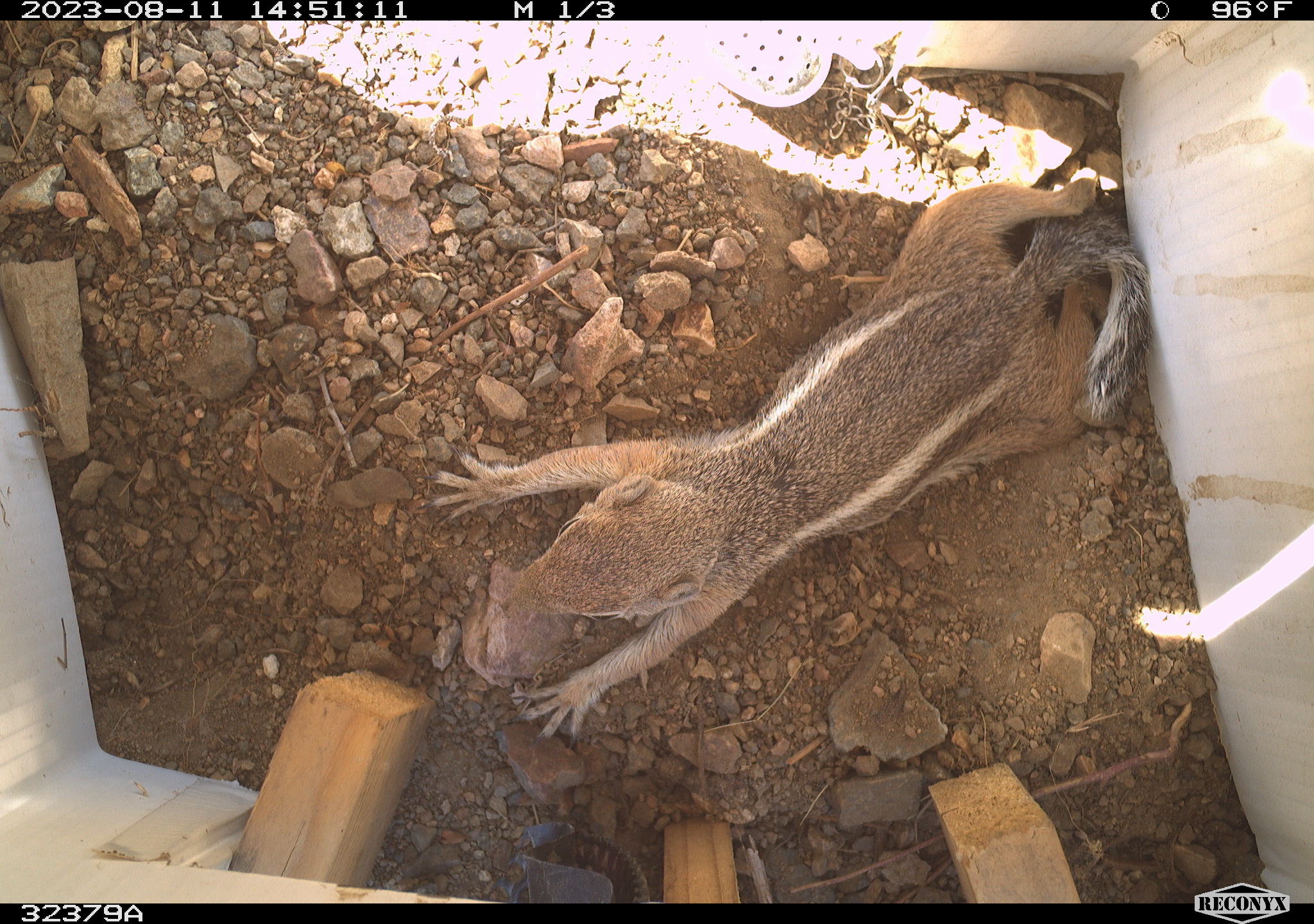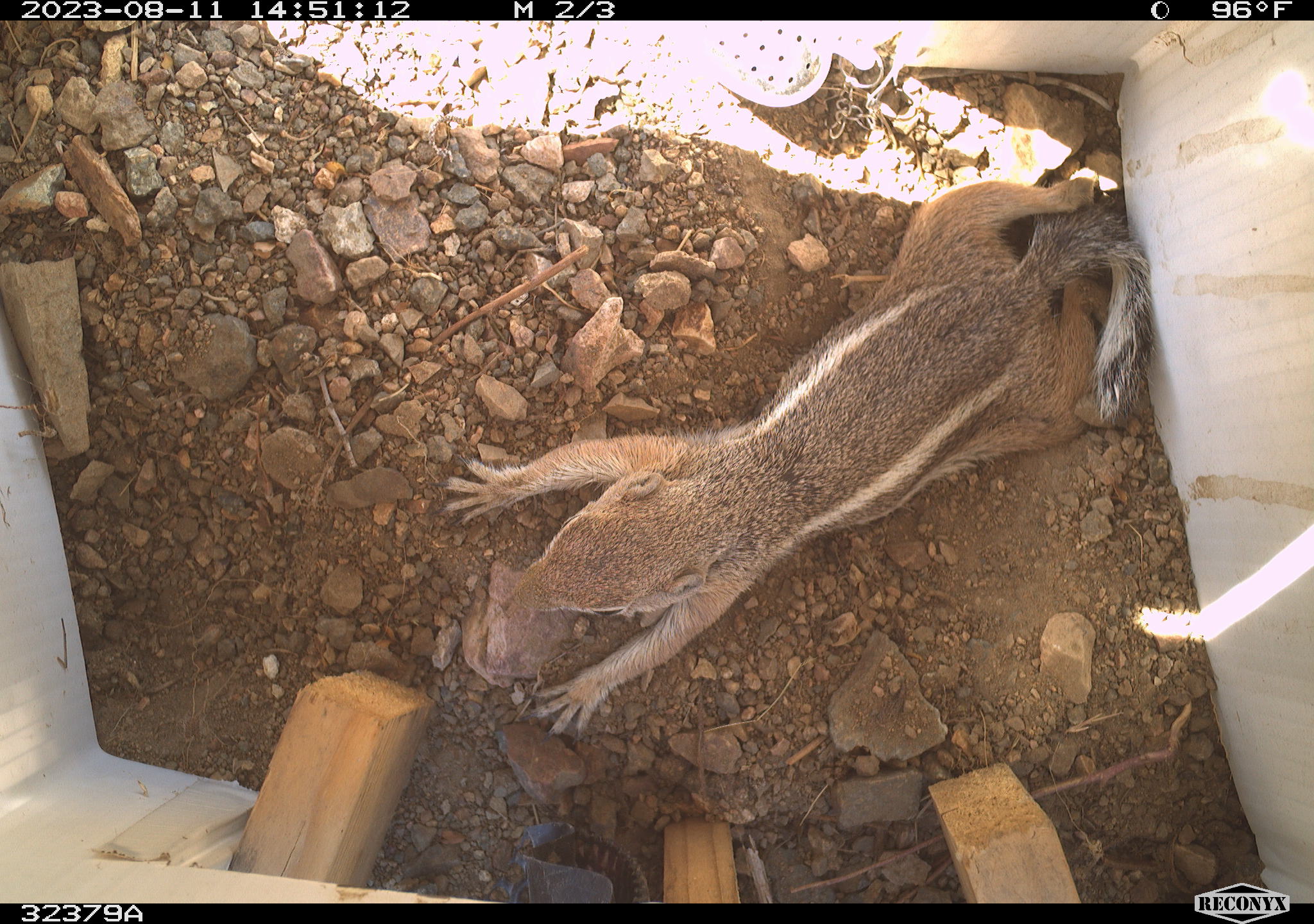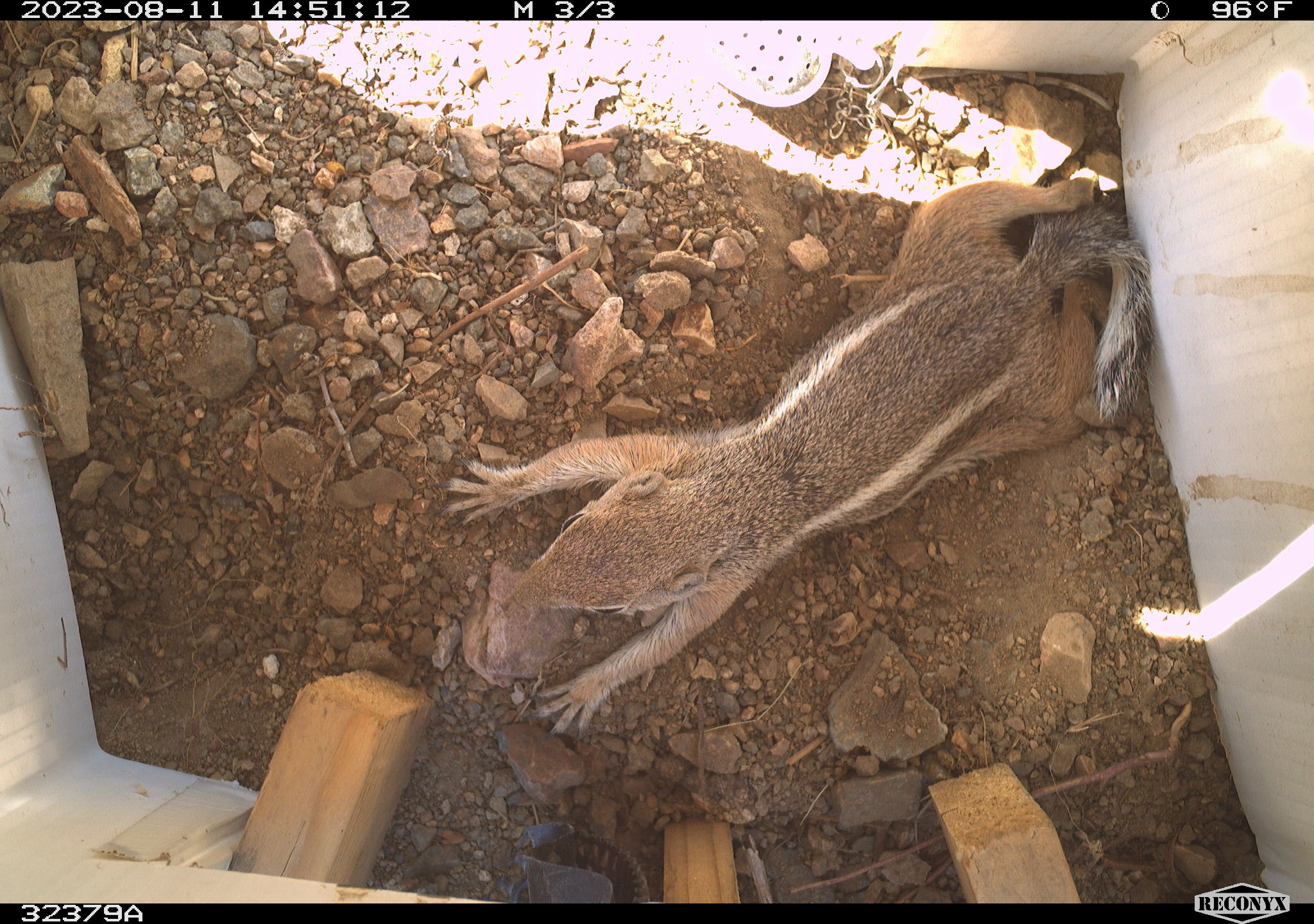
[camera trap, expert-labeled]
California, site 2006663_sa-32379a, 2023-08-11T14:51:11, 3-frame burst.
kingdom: Animalia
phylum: Chordata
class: Mammalia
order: Rodentia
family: Sciuridae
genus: Ammospermophilus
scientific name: Ammospermophilus leucurus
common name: white-tailed antelope squirrel